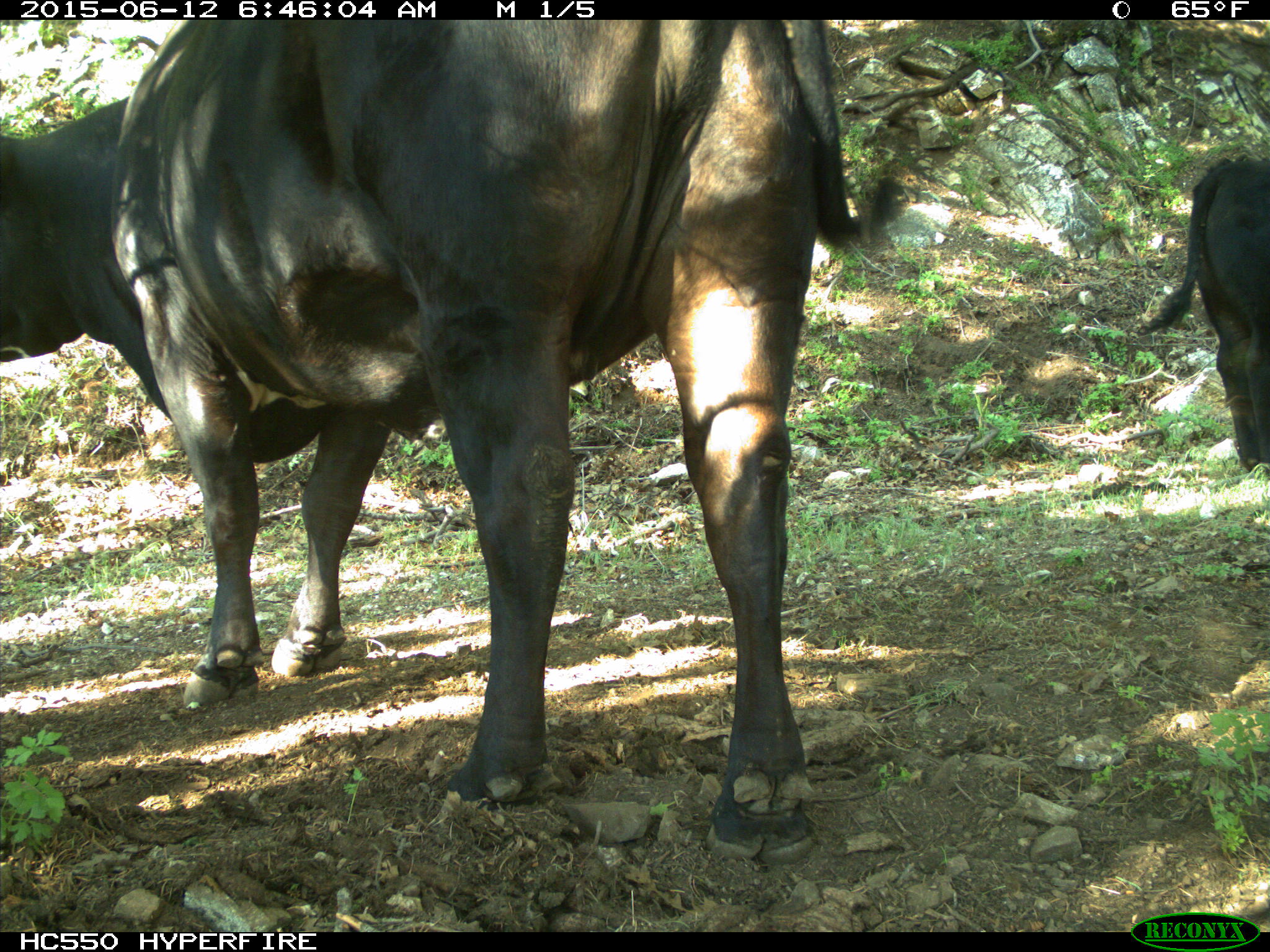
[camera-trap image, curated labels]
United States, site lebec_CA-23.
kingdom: Animalia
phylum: Chordata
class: Mammalia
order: Artiodactyla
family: Bovidae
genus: Bos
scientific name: Bos taurus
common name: domestic cow